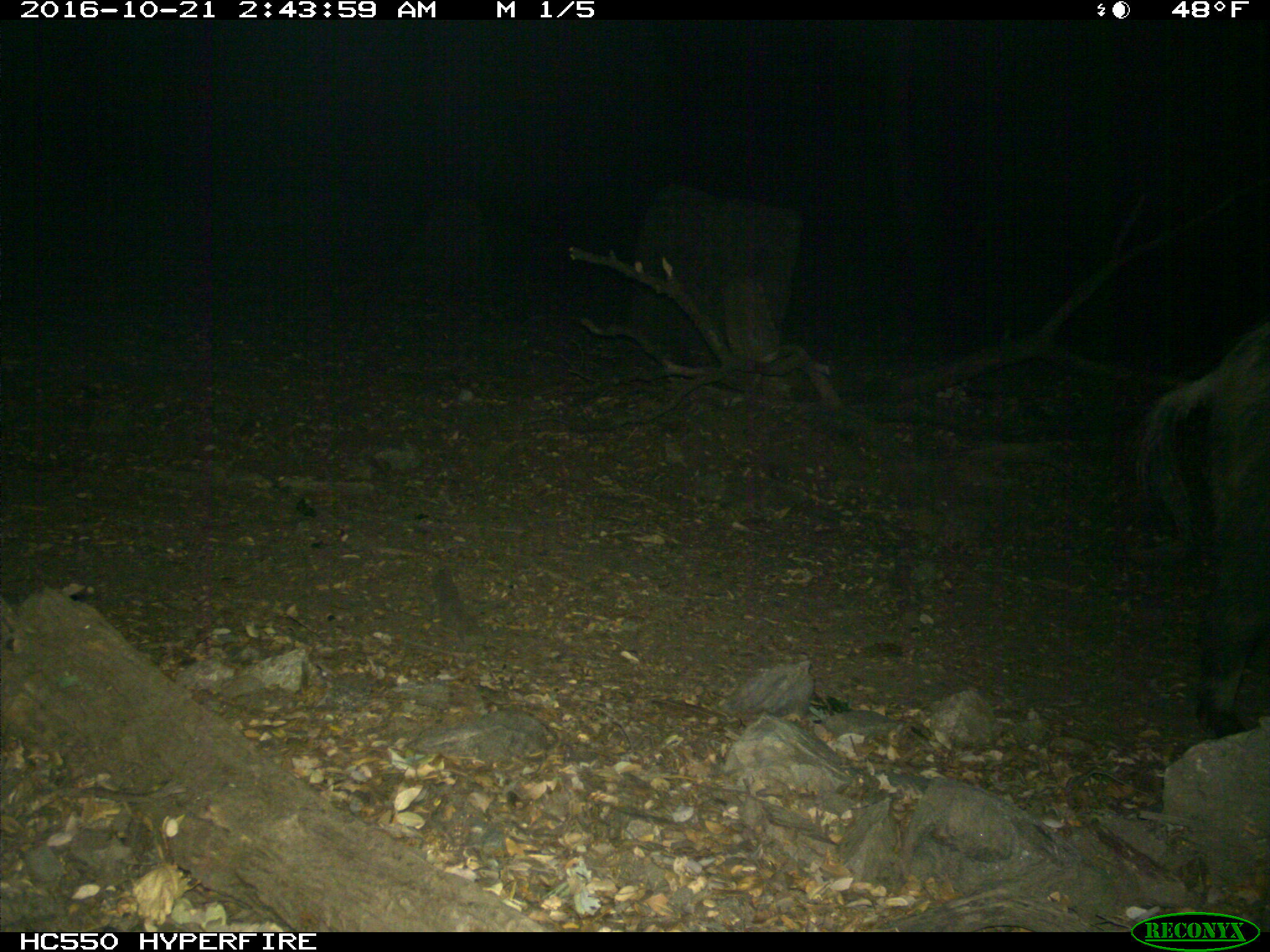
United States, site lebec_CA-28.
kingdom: Animalia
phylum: Chordata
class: Mammalia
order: Artiodactyla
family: Suidae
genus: Sus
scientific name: Sus scrofa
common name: wild boar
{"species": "Sus scrofa (wild boar)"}